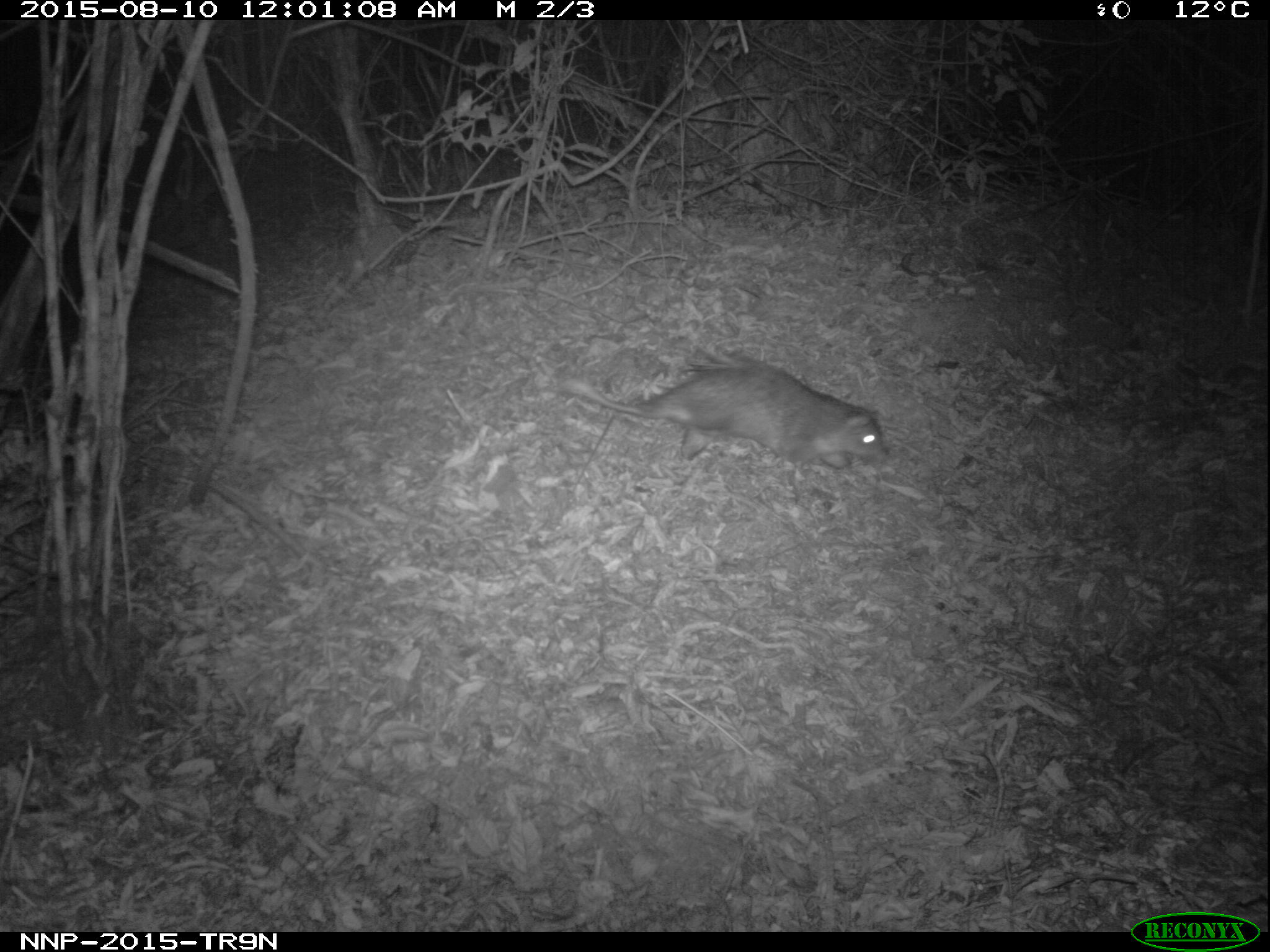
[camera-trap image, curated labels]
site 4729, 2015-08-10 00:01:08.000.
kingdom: Animalia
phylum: Chordata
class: Mammalia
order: Rodentia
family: Hystricidae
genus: Atherurus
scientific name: Atherurus africanus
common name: african brush-tailed porcupine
Atherurus africanus (african brush-tailed porcupine), count 1.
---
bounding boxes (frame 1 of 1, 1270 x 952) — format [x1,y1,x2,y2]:
atherurus africanus: [556,351,893,504]